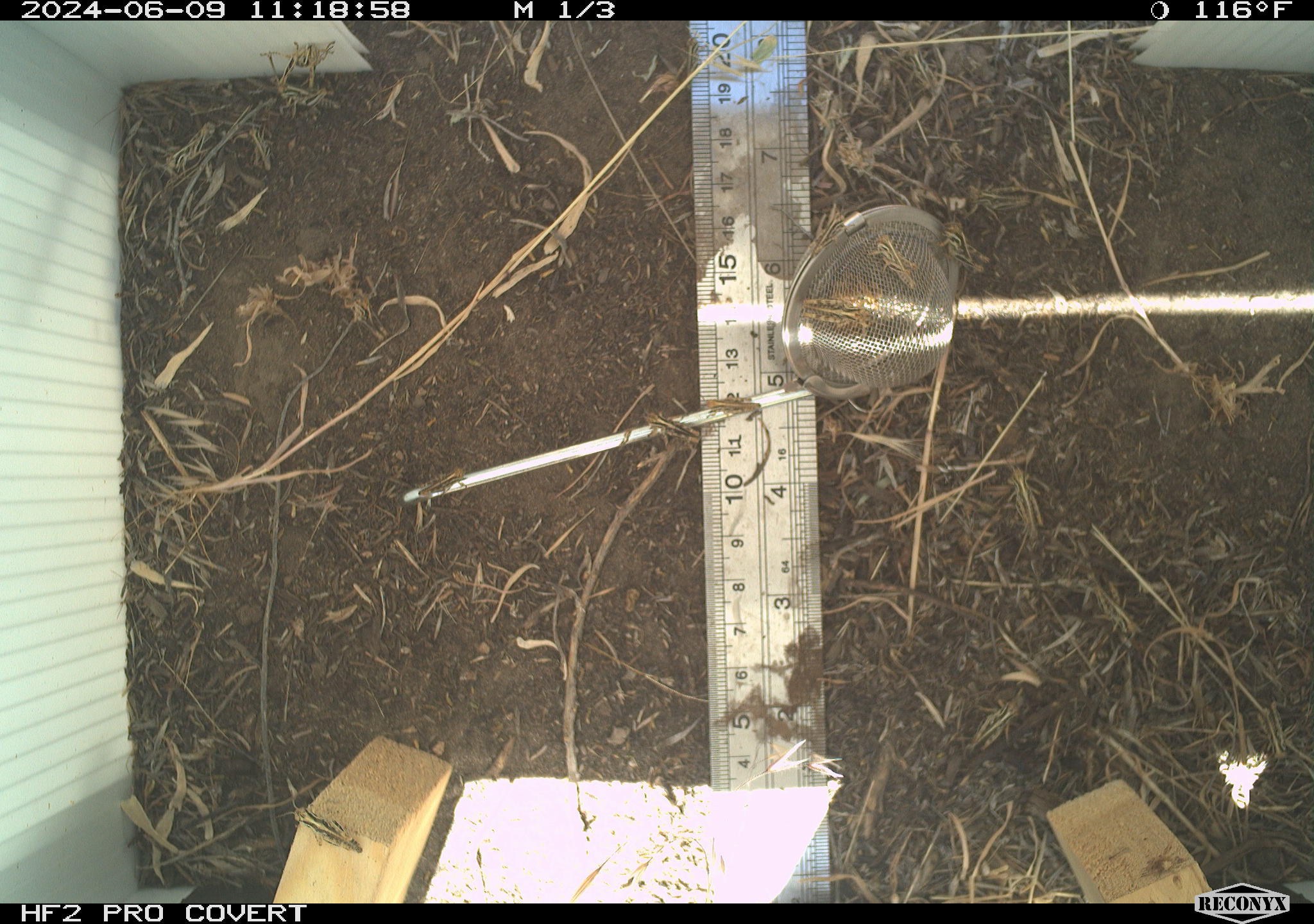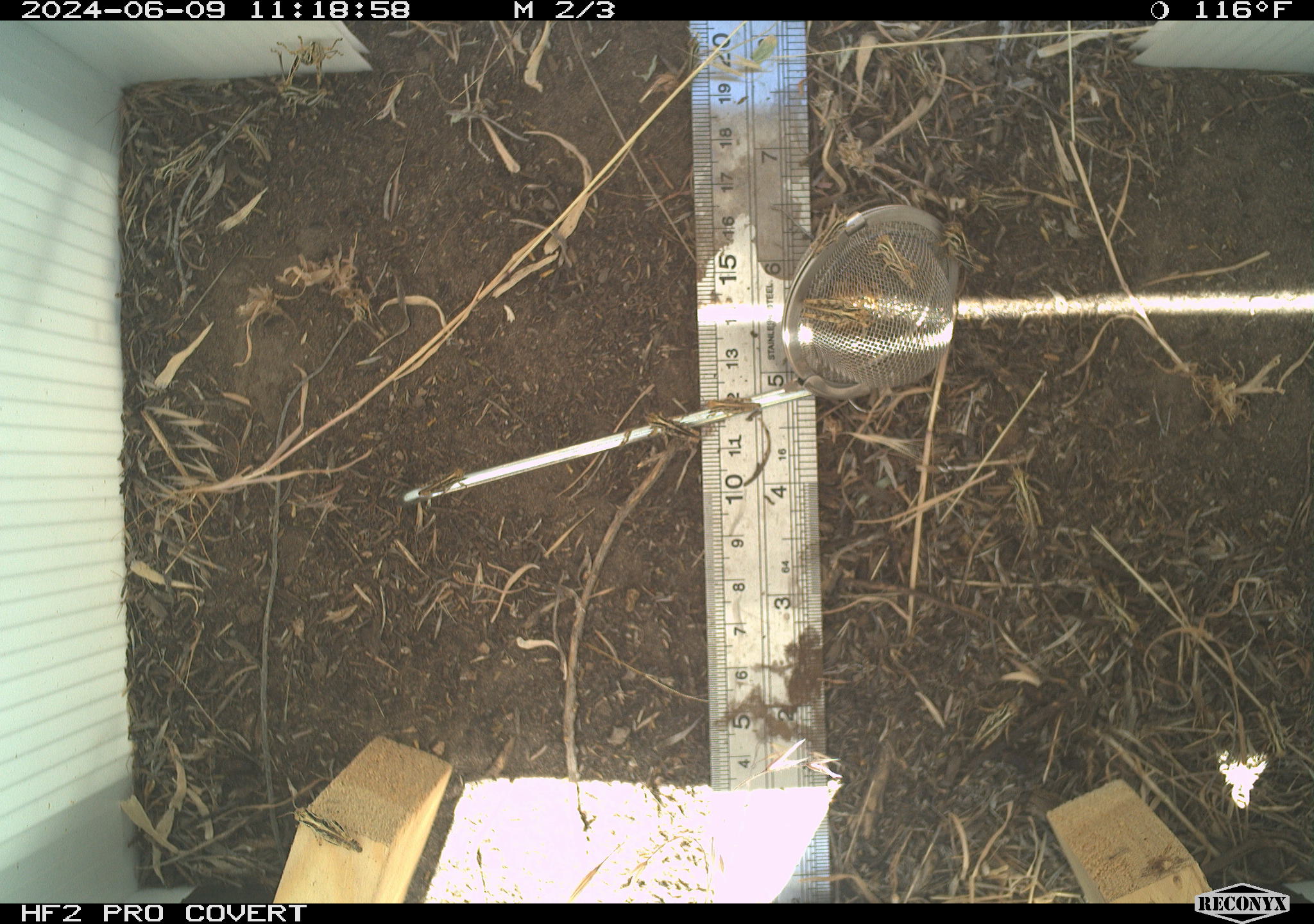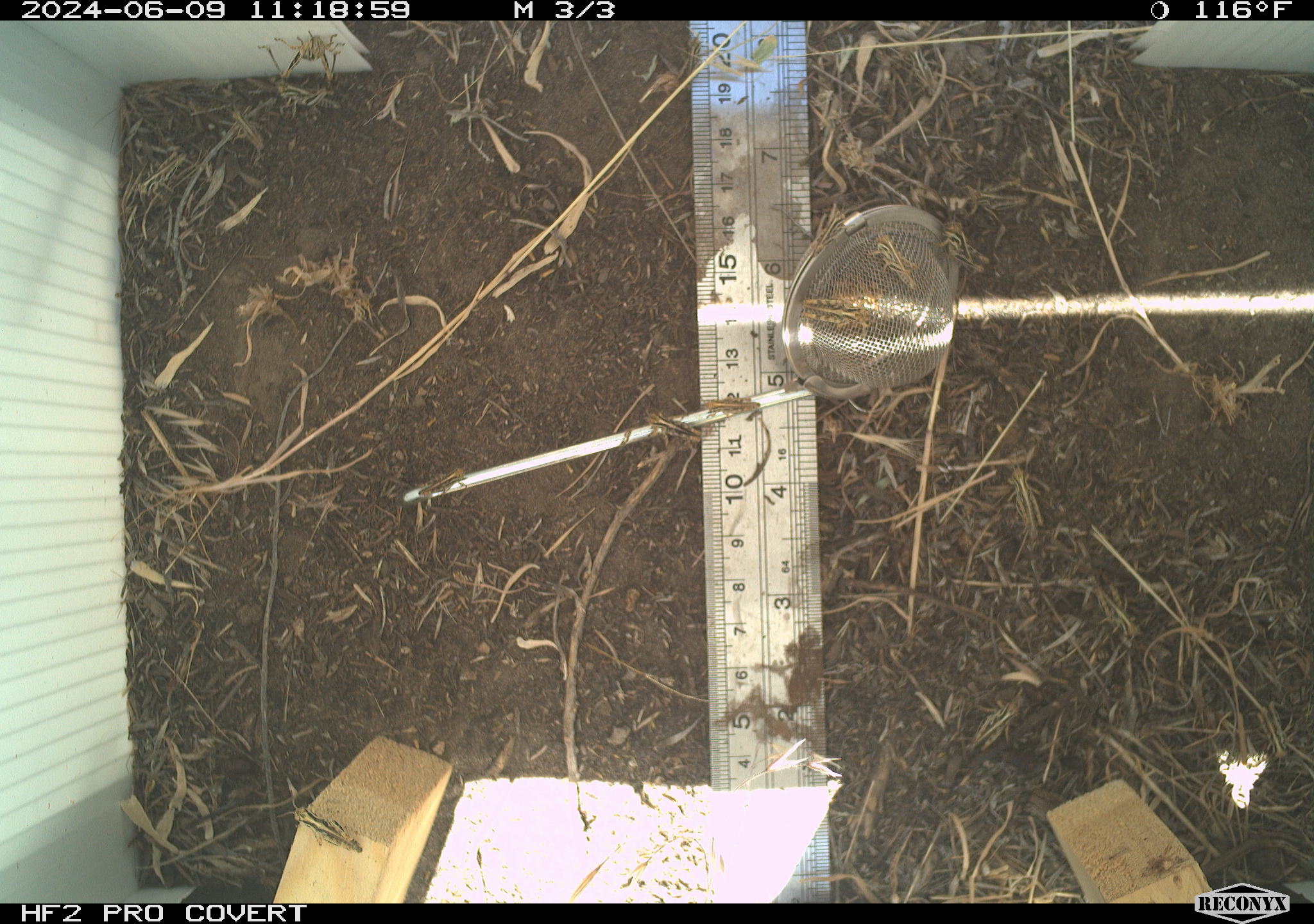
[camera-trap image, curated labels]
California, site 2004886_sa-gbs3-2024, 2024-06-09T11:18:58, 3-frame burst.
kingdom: Animalia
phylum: Arthropoda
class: Insecta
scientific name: Insecta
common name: insect